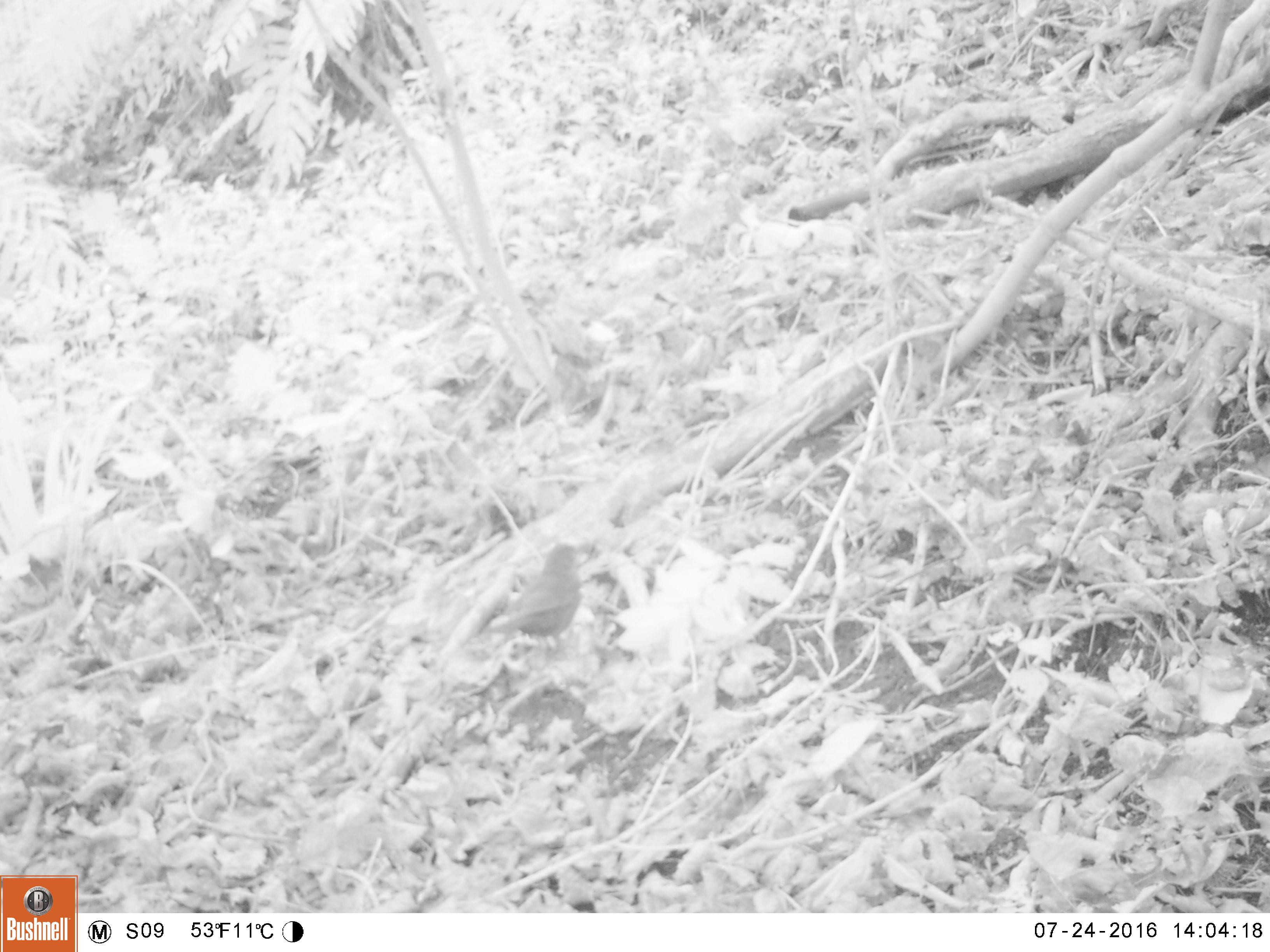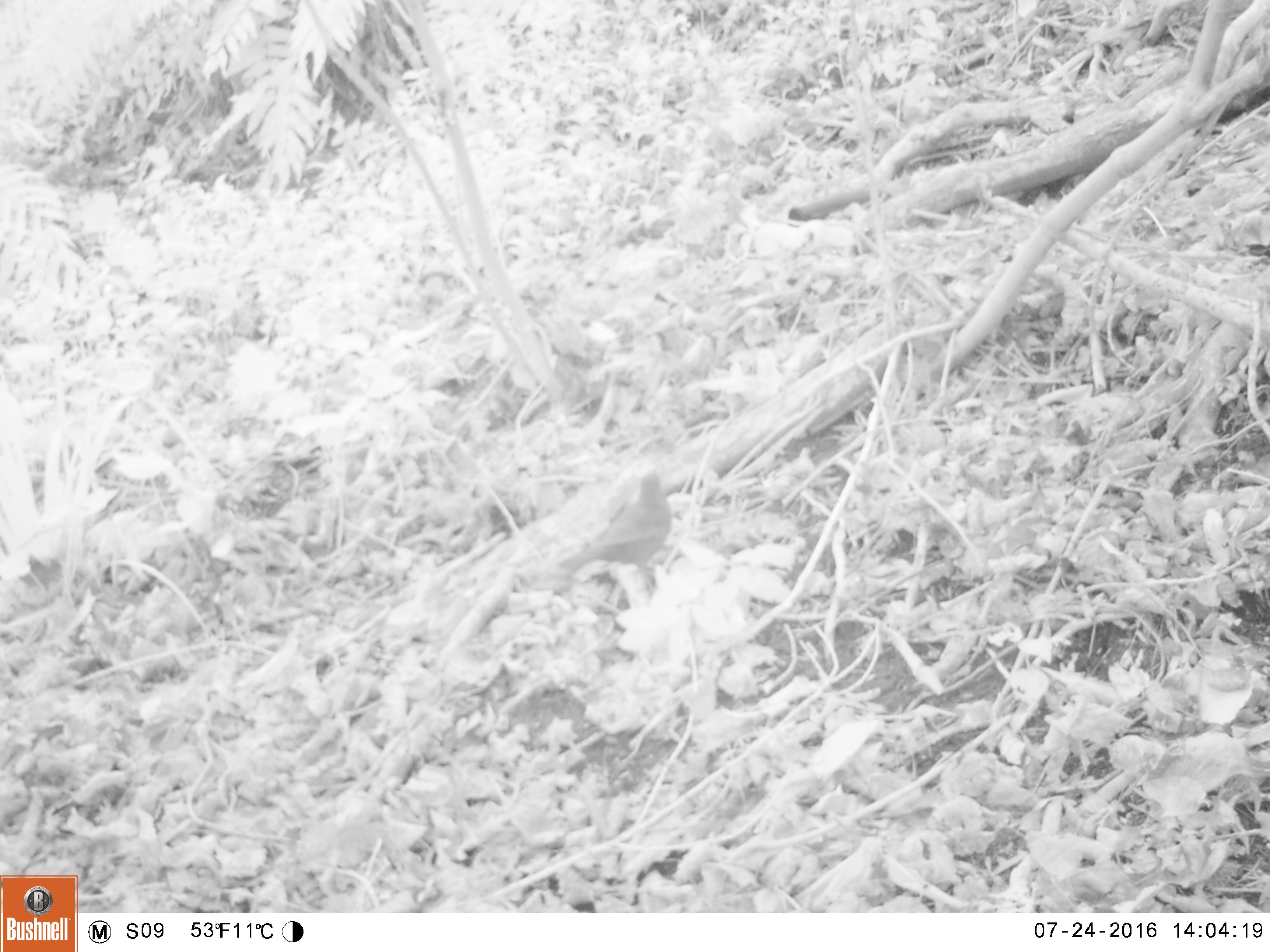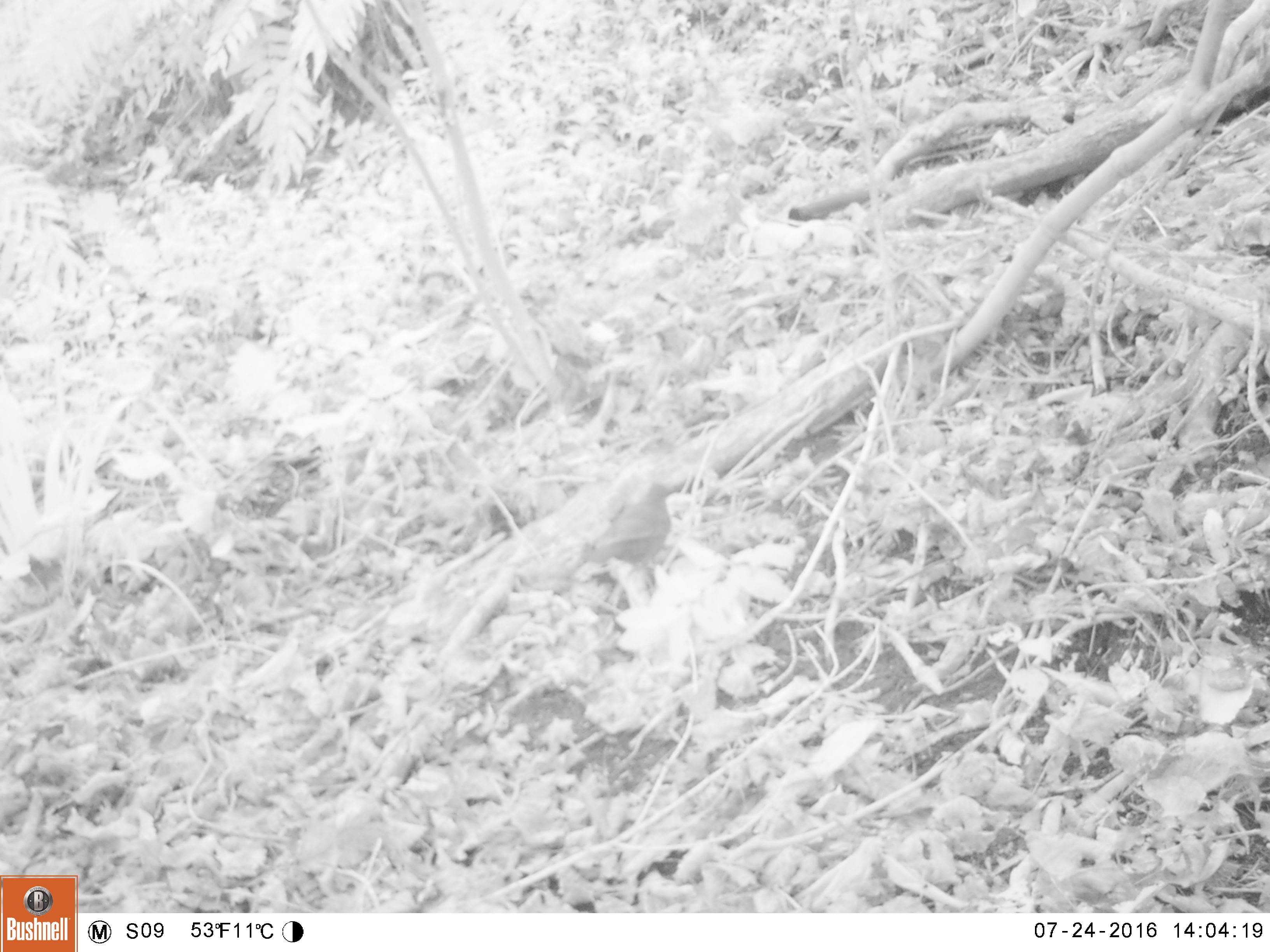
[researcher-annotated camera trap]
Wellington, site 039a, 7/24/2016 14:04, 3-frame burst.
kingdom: Animalia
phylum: Chordata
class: Aves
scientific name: Aves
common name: bird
Bird (Aves).